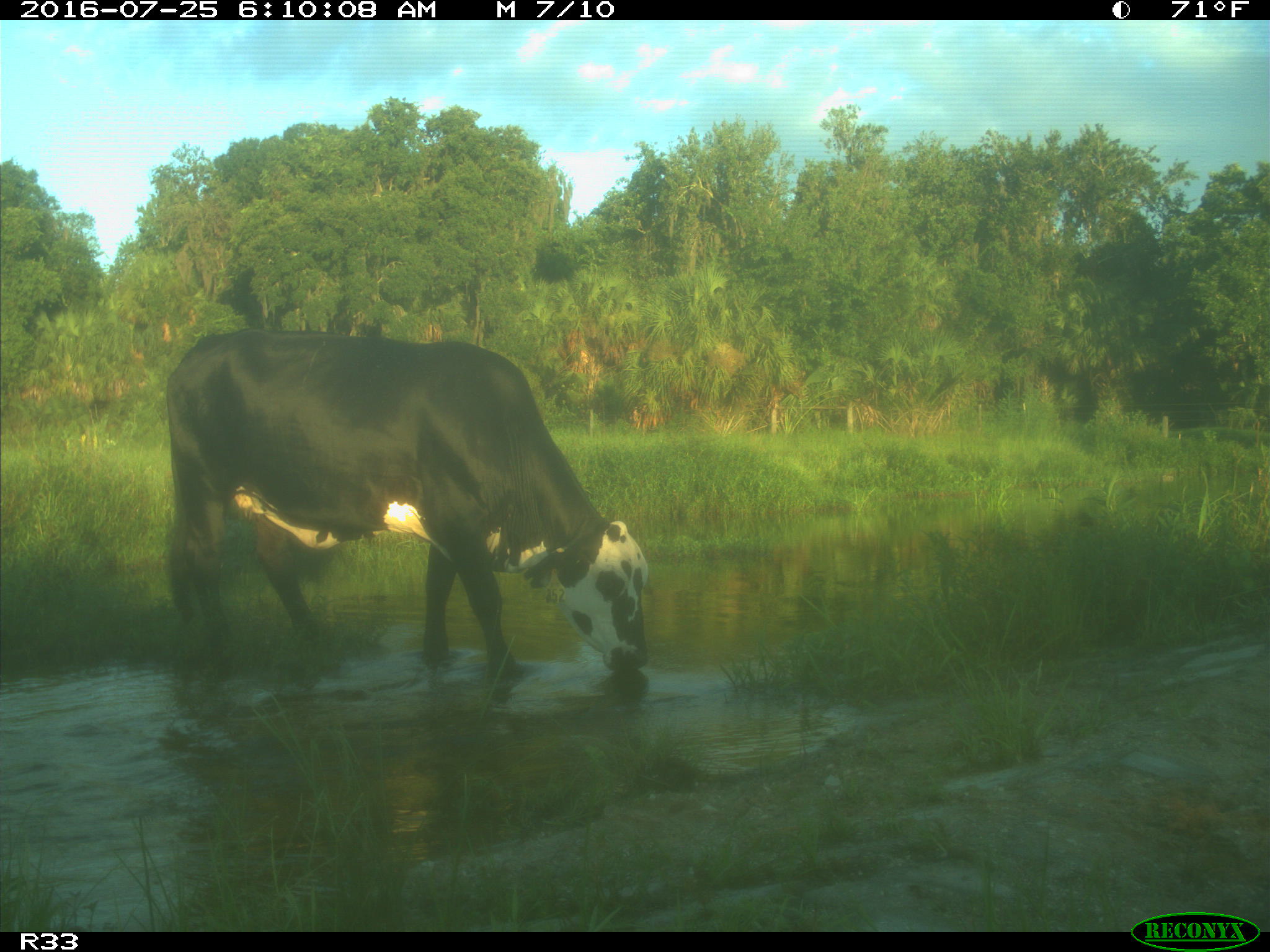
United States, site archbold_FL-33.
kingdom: Animalia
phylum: Chordata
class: Mammalia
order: Artiodactyla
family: Bovidae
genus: Bos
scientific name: Bos taurus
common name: domestic cow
Bos taurus (domestic cow).